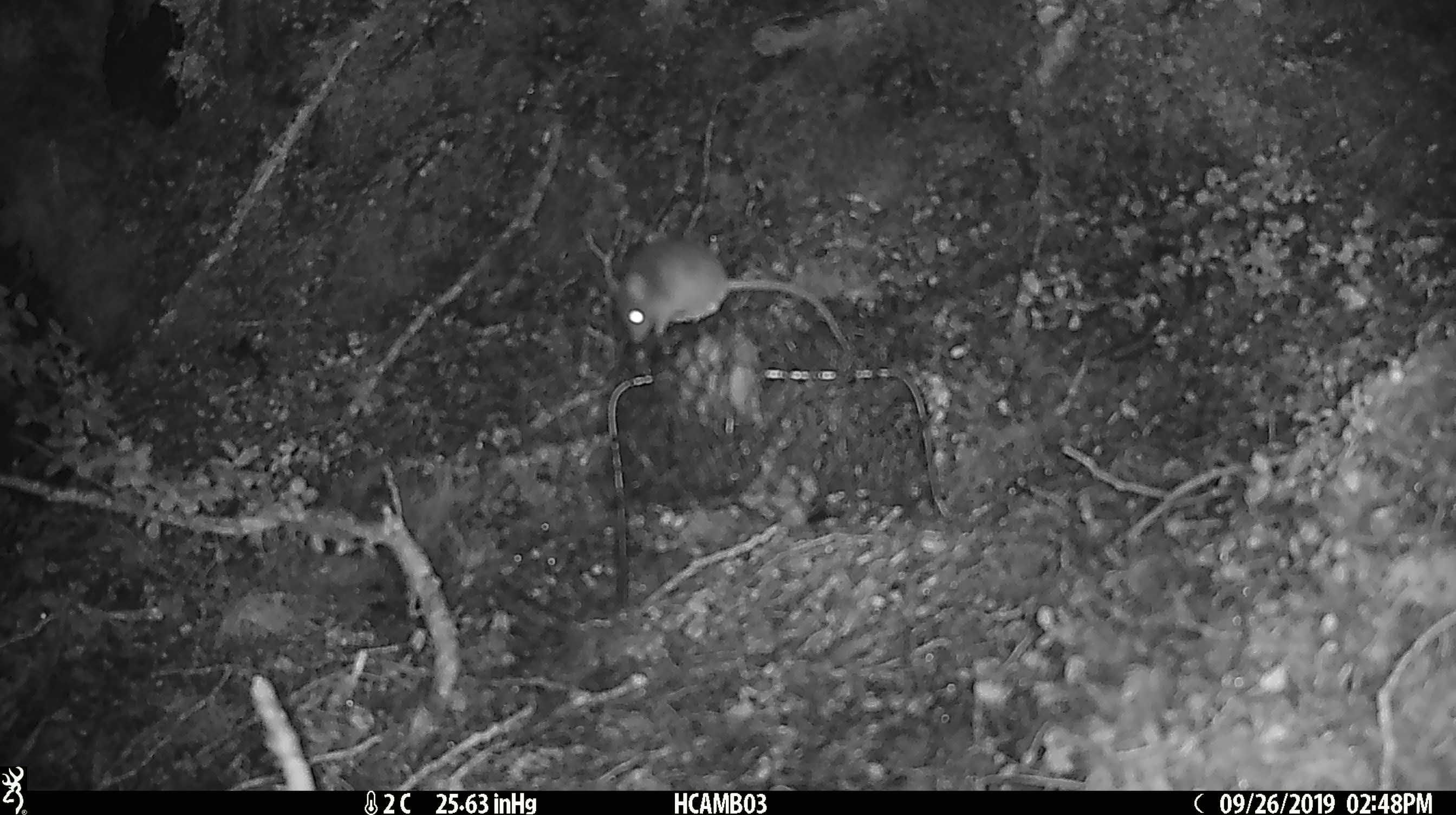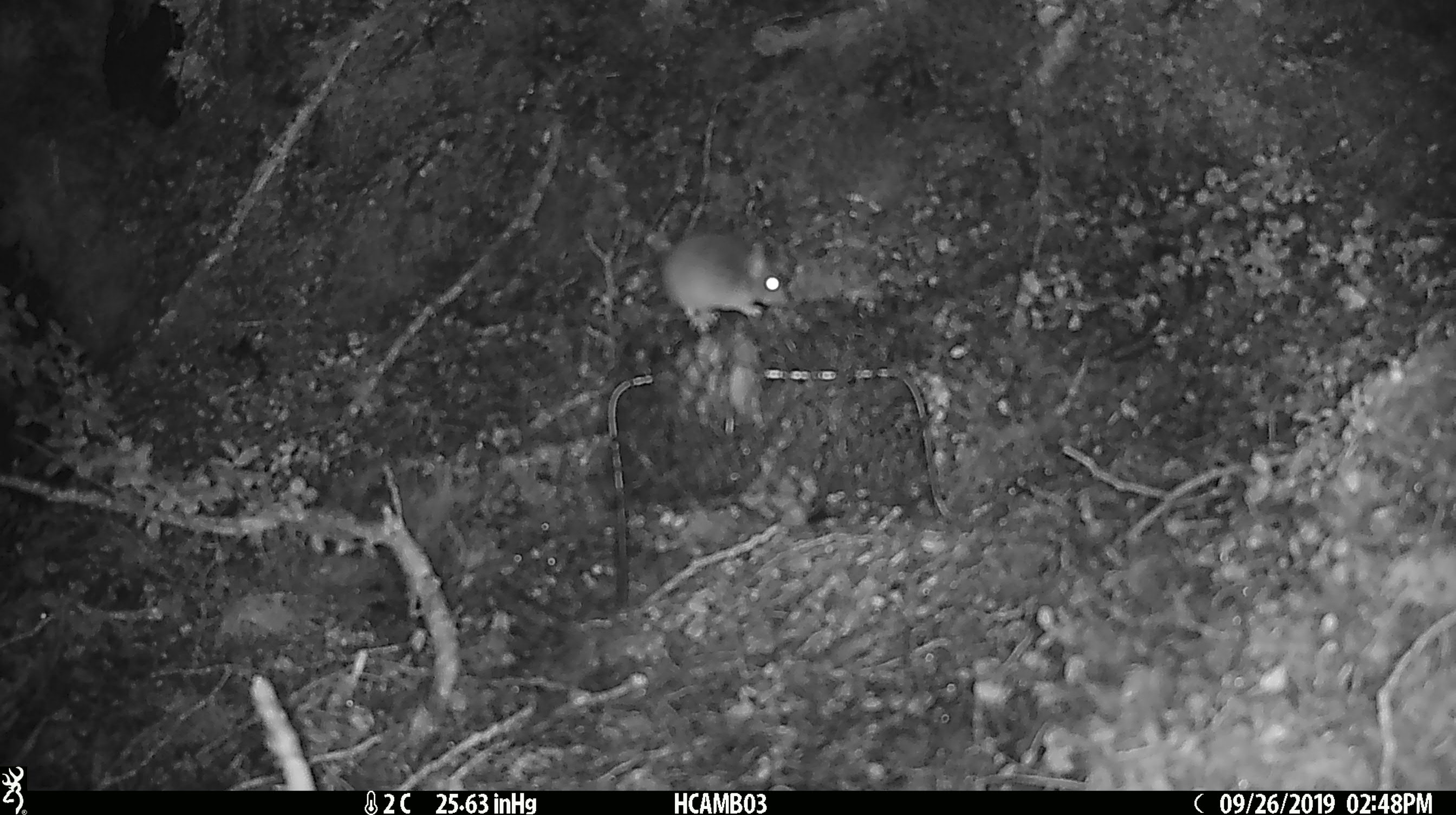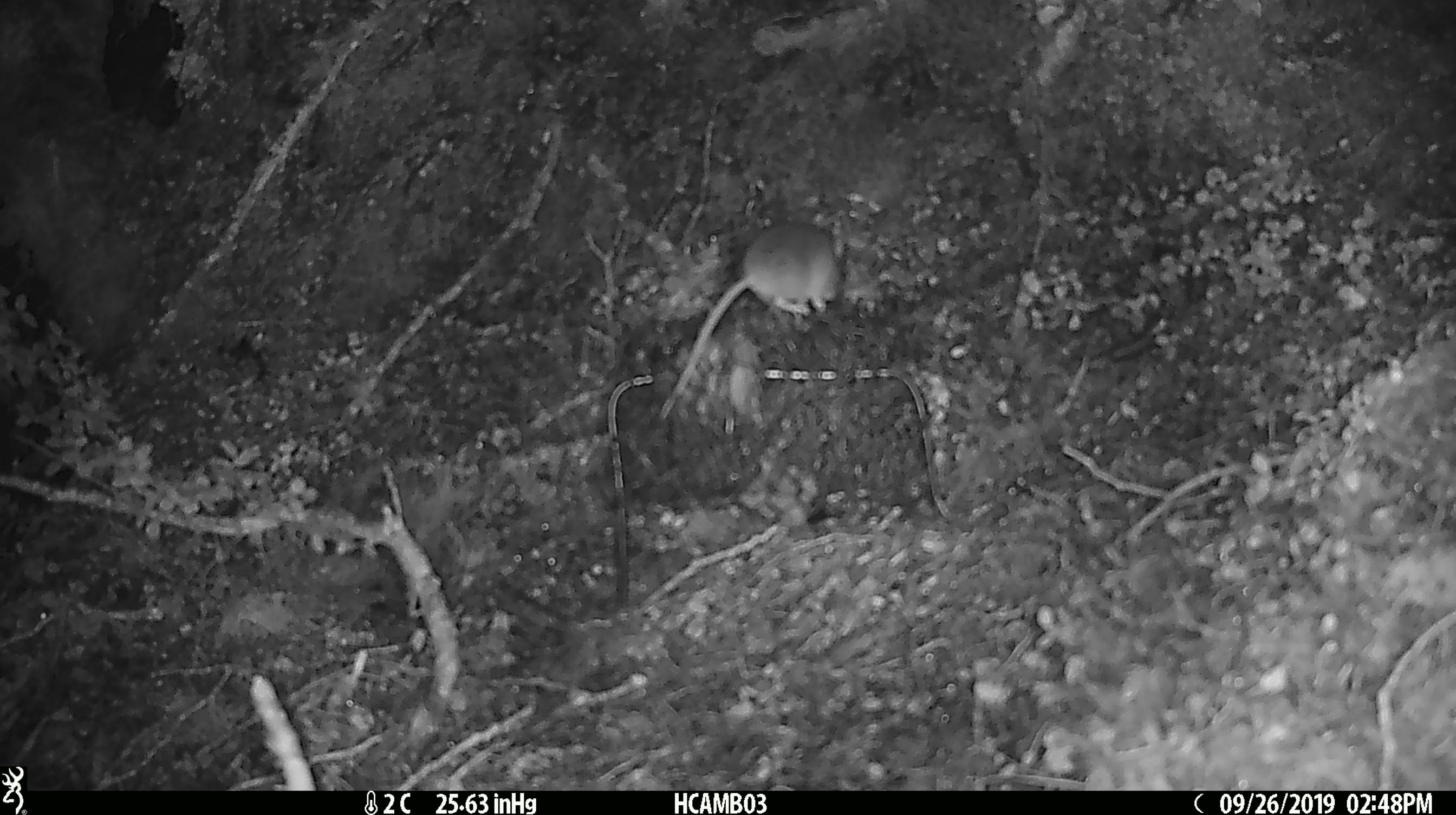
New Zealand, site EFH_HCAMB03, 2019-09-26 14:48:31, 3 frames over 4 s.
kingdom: Animalia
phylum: Chordata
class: Mammalia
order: Rodentia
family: Muridae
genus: Mus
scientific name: Mus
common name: mouse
Mouse (Mus).